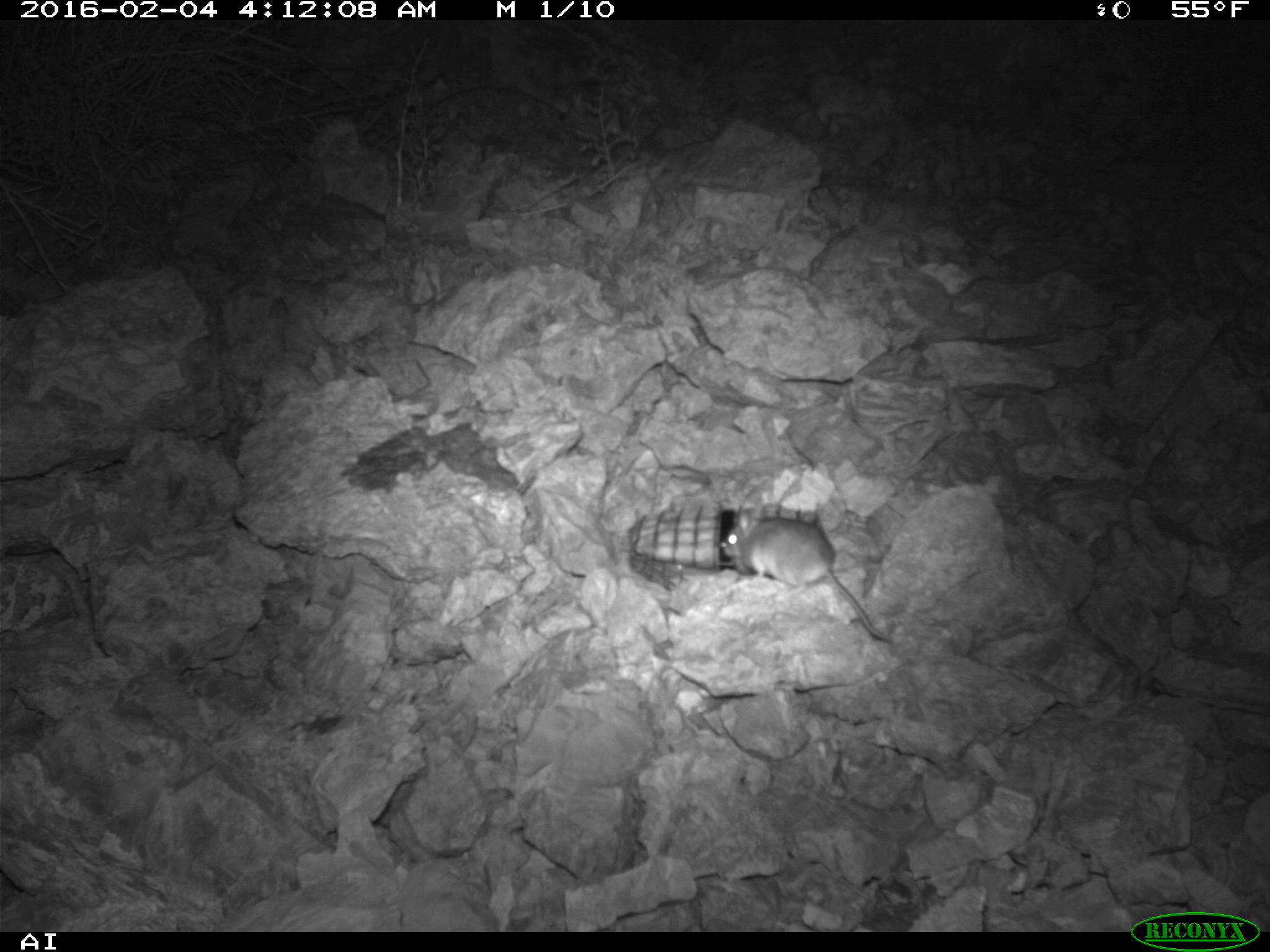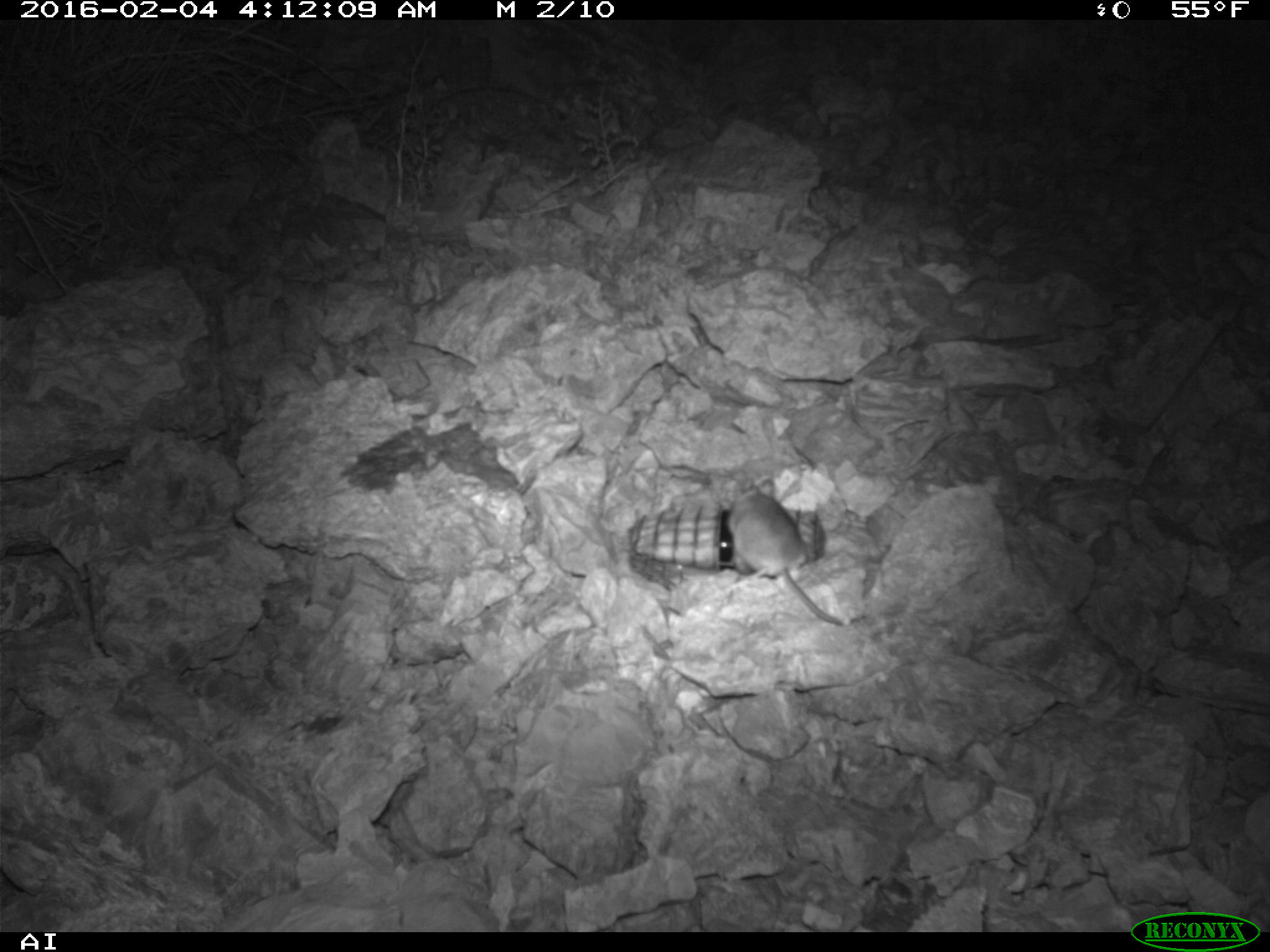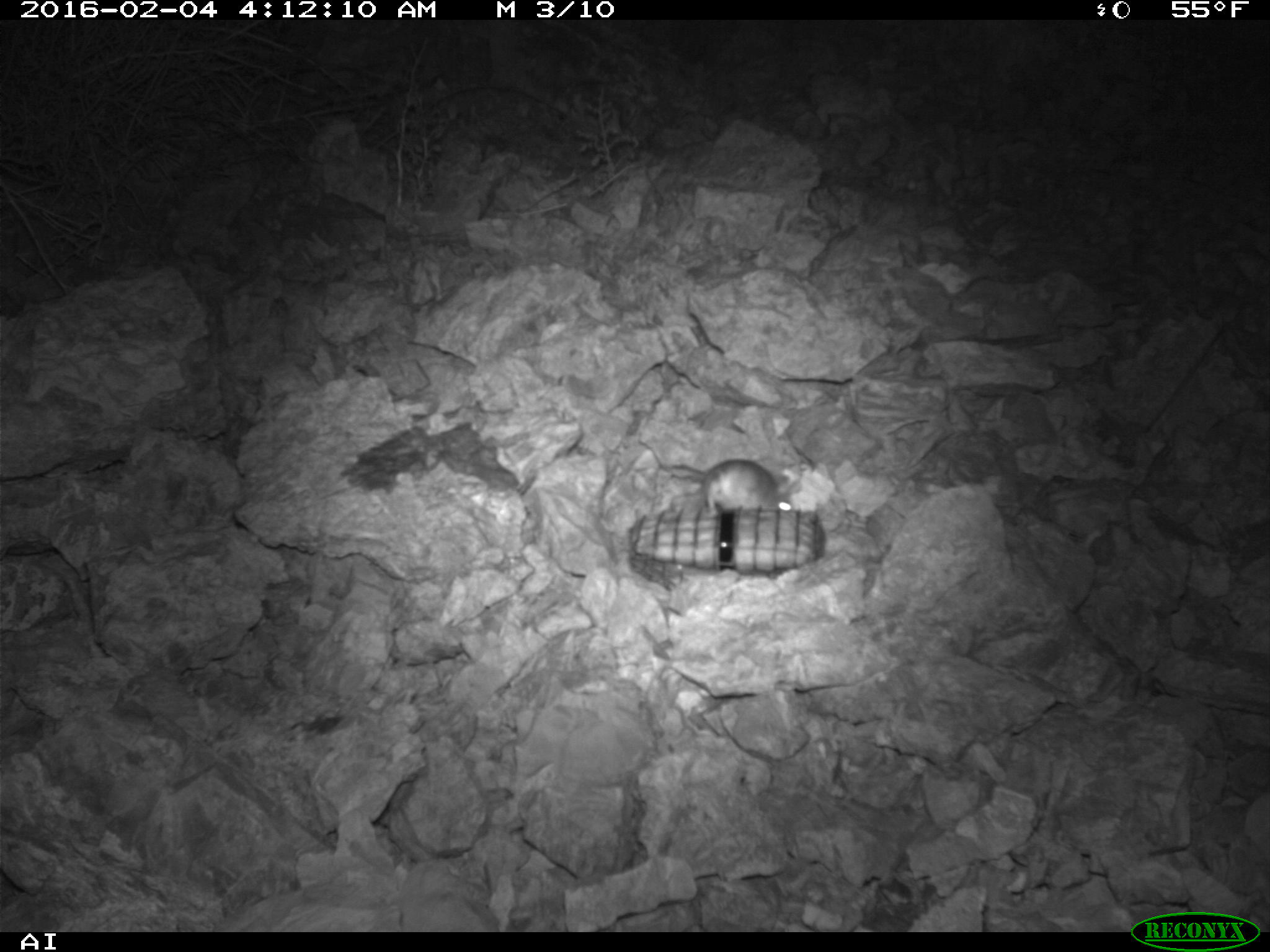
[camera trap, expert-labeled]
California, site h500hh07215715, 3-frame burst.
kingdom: Animalia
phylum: Chordata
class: Mammalia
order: Rodentia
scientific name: Rodentia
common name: rodent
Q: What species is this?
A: Rodent (Rodentia).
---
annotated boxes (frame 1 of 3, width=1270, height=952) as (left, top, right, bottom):
rodent: (719, 483, 895, 646)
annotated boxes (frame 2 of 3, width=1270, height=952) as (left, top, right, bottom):
rodent: (723, 485, 848, 629)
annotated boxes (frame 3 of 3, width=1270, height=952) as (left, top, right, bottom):
rodent: (700, 459, 794, 516)